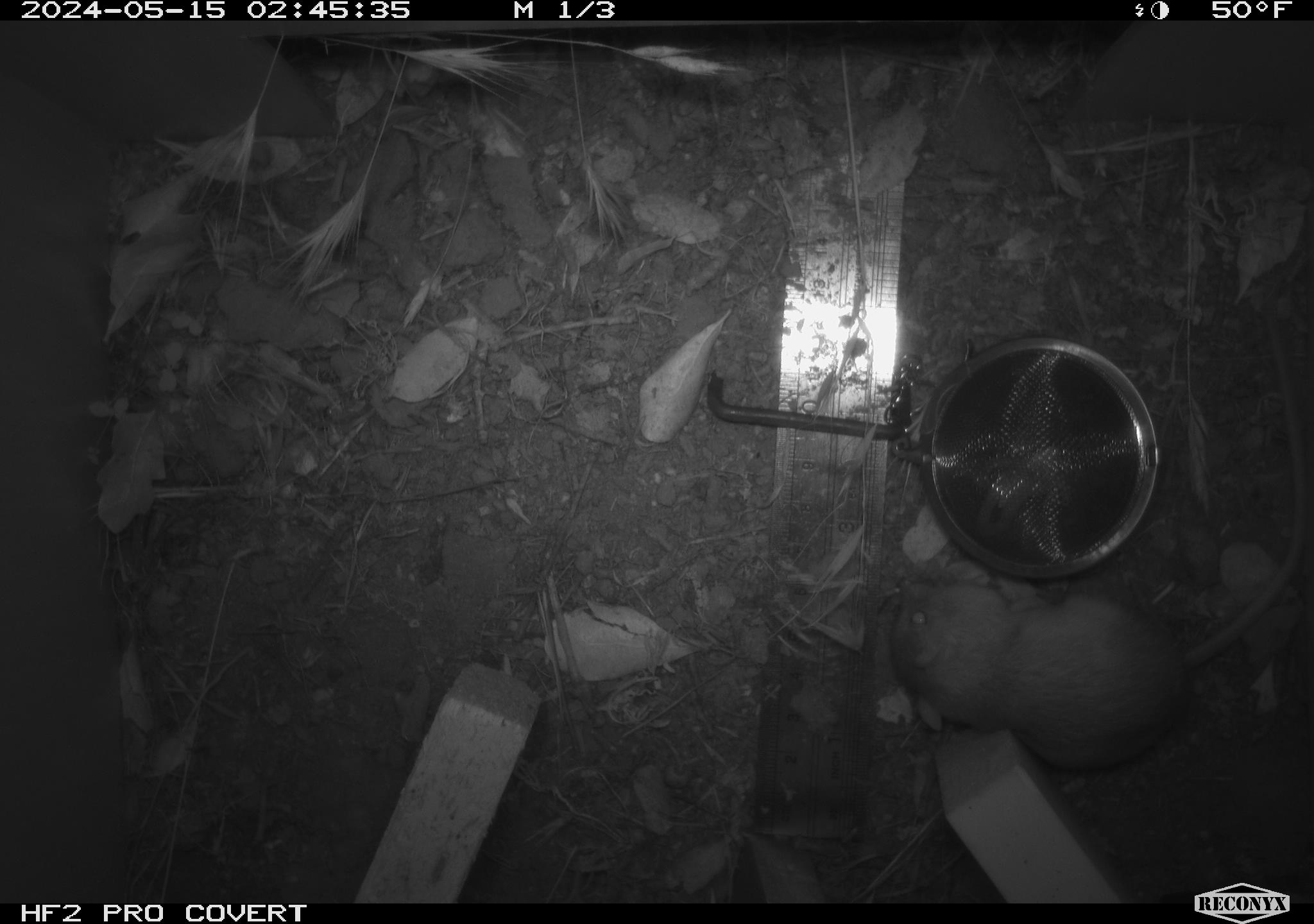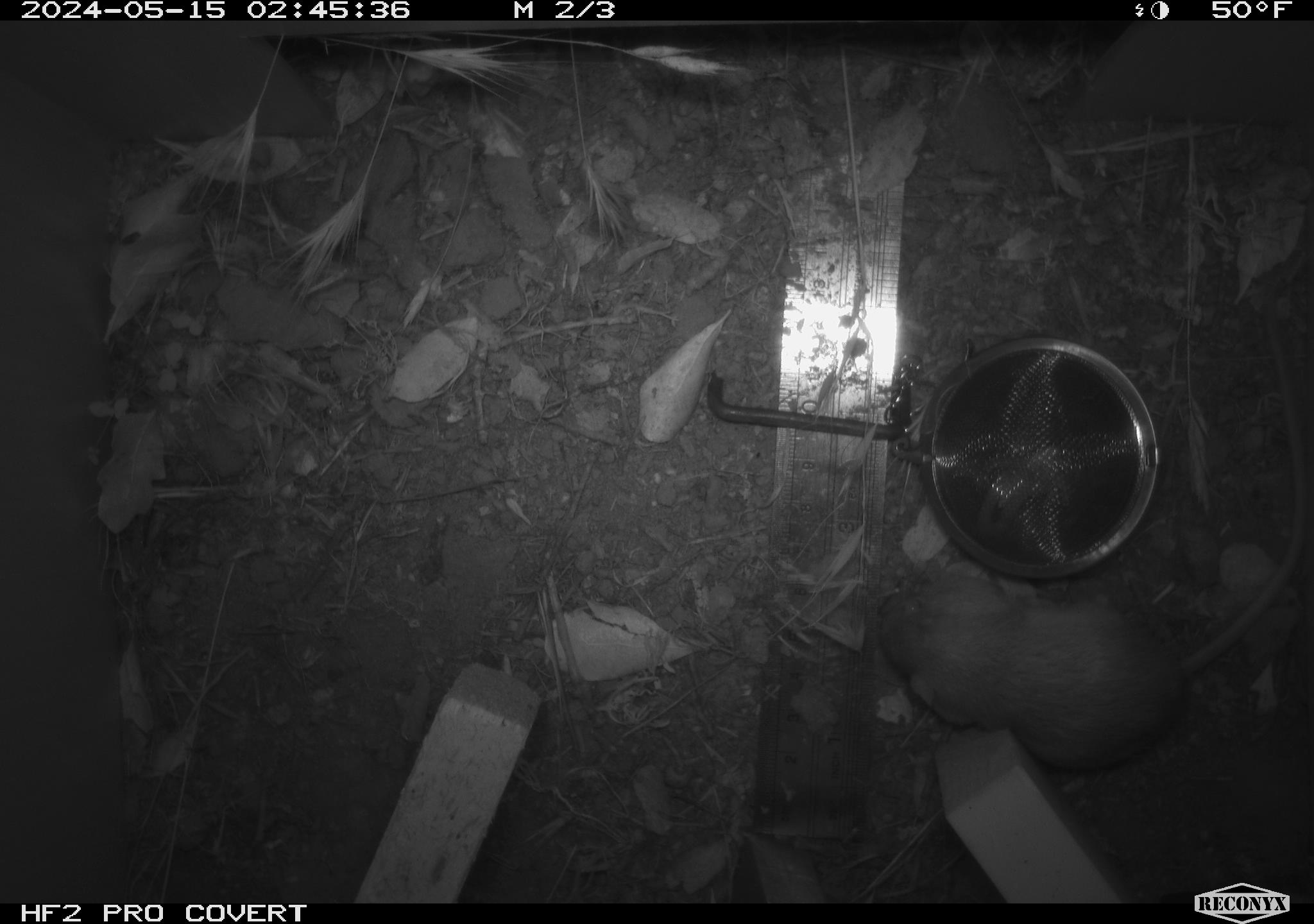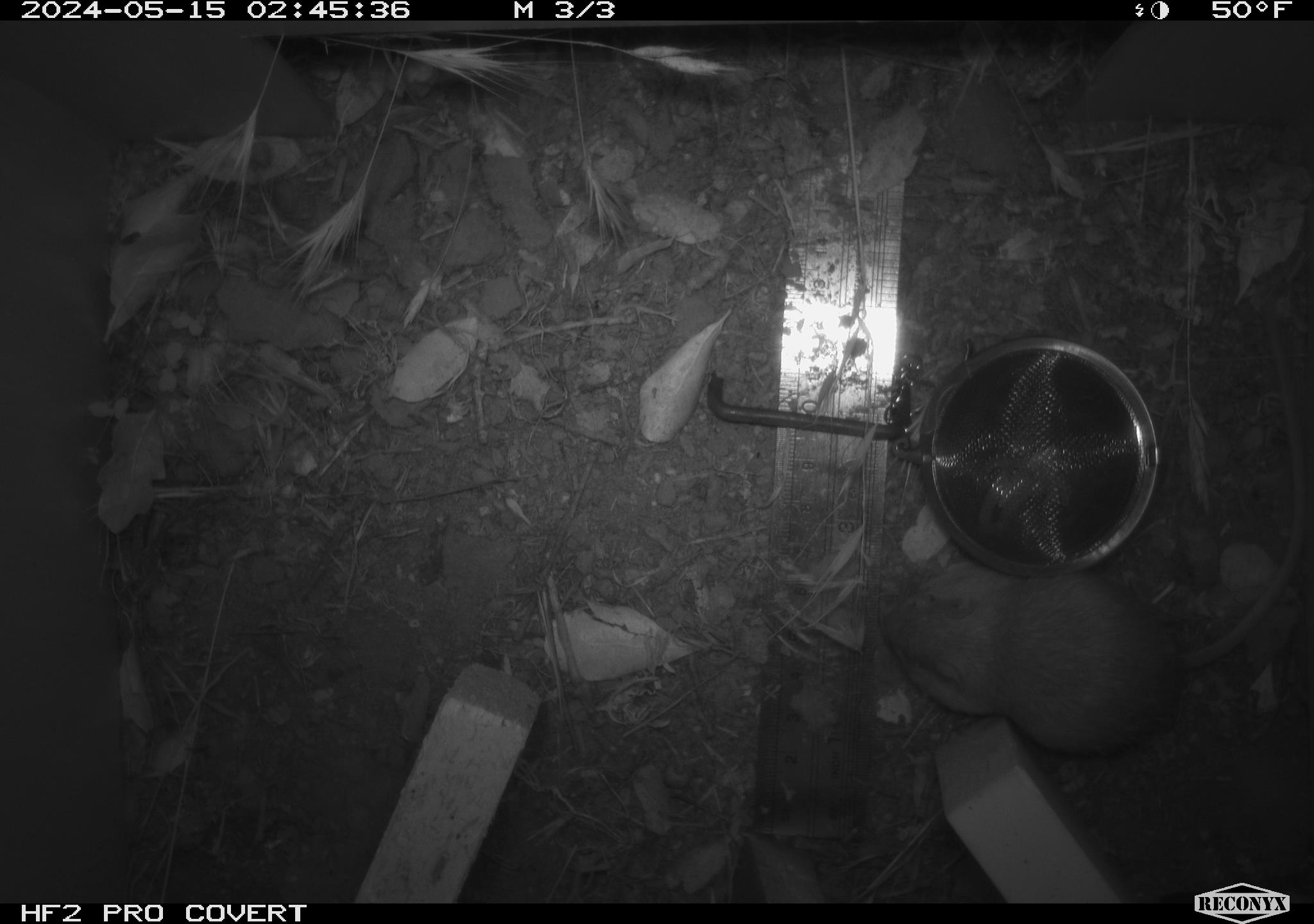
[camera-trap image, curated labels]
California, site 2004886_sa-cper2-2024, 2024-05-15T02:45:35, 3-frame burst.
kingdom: Animalia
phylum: Chordata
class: Mammalia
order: Rodentia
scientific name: Rodentia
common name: rodent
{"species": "rodent (Rodentia)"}